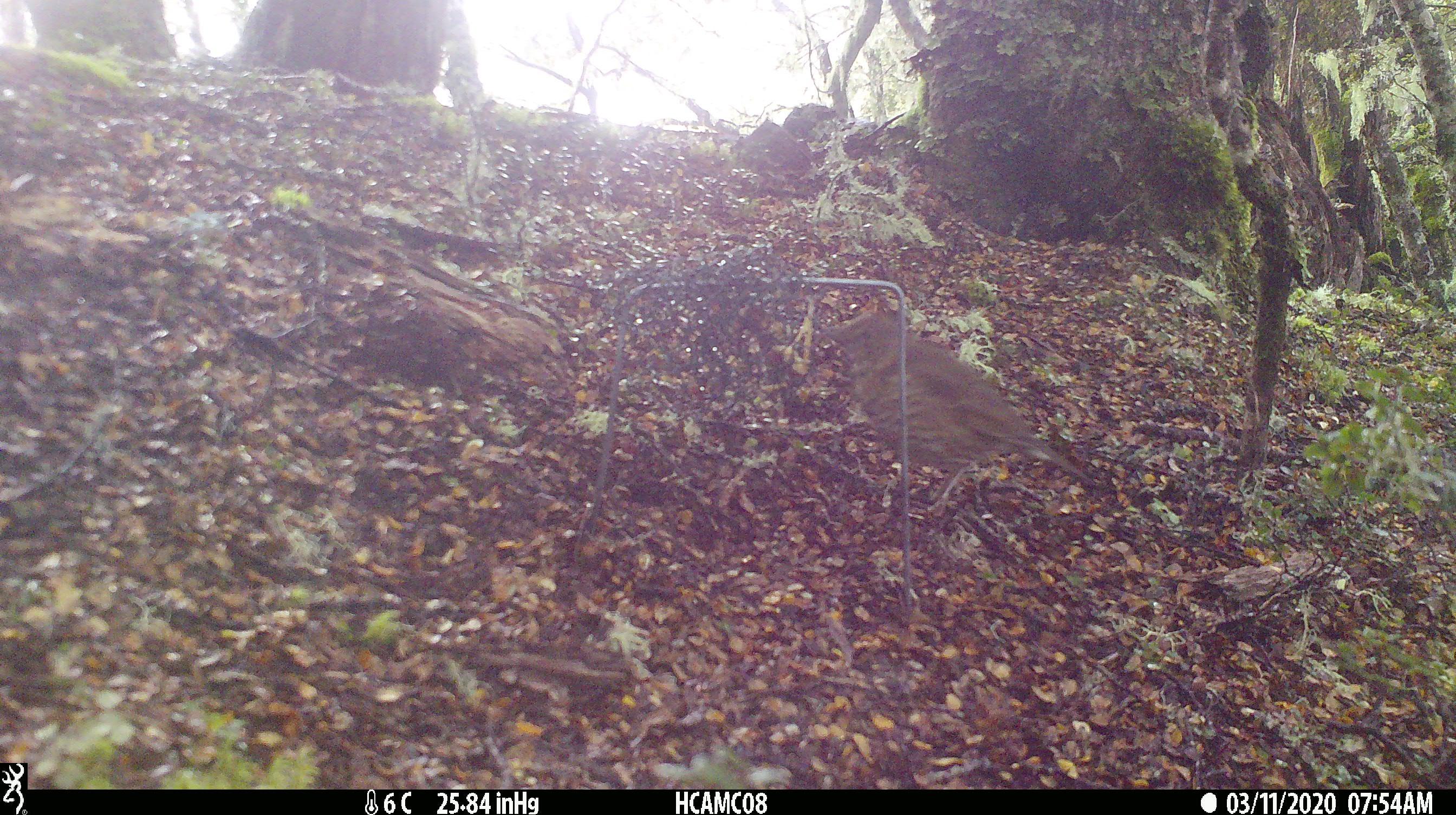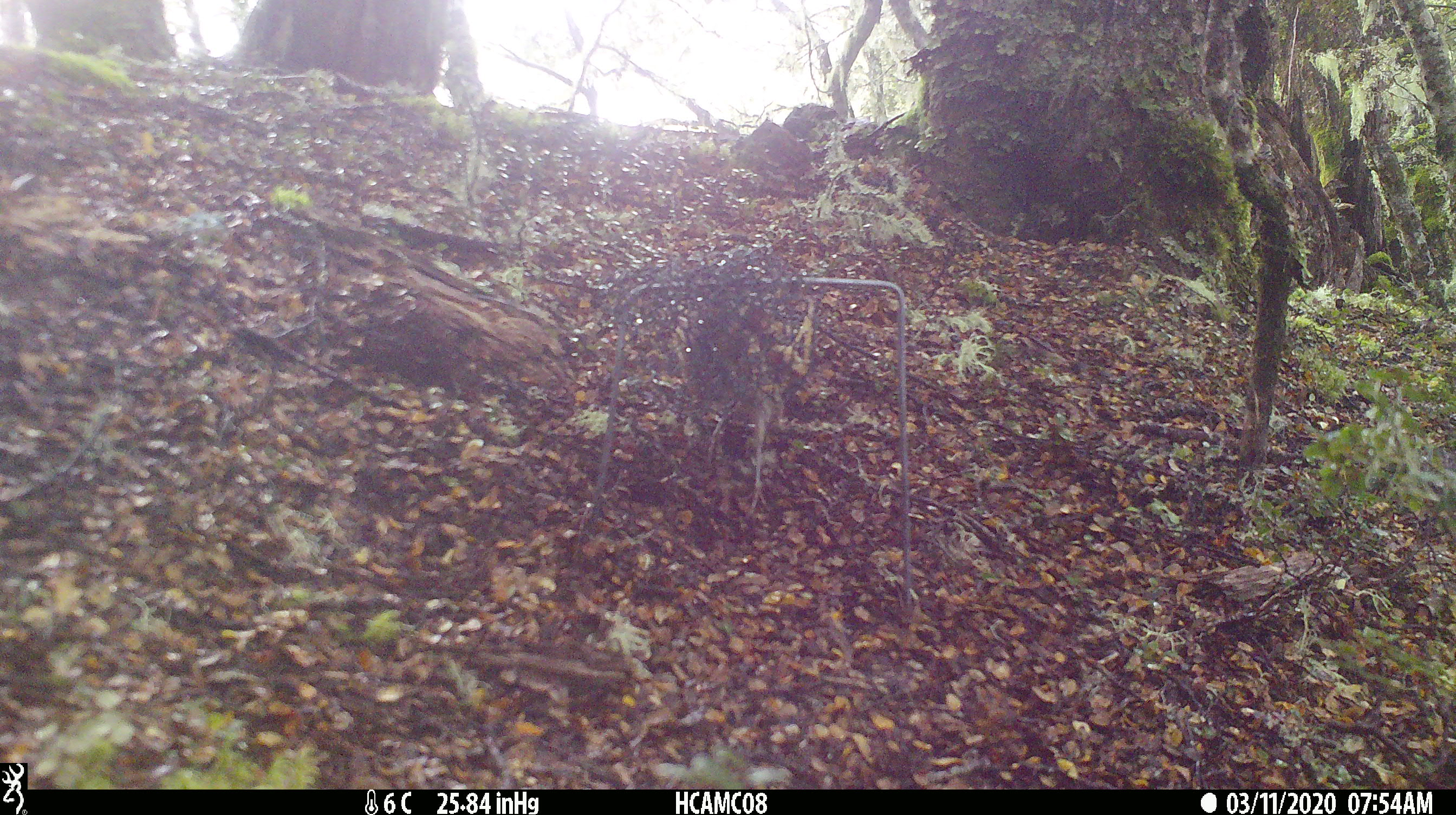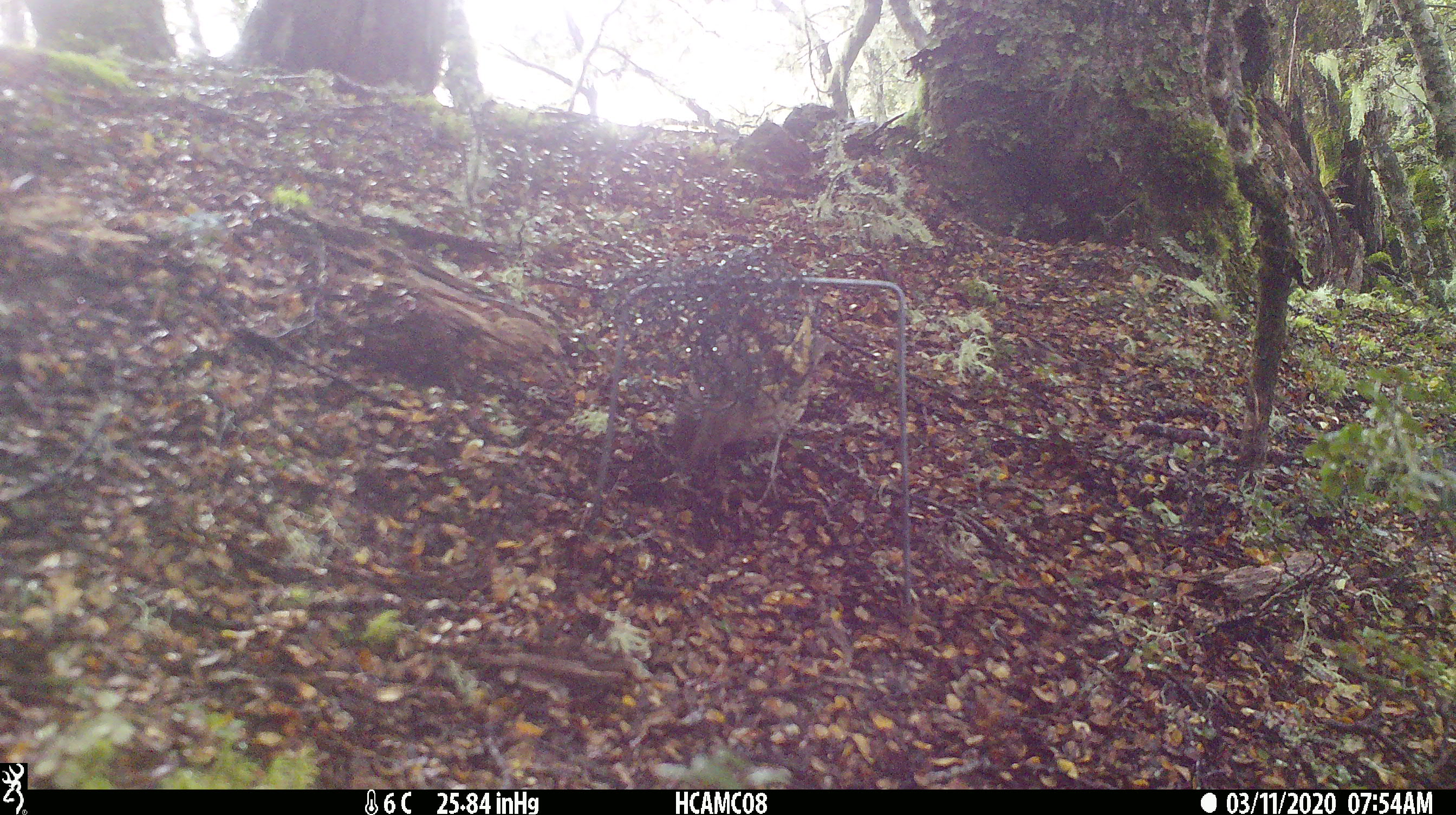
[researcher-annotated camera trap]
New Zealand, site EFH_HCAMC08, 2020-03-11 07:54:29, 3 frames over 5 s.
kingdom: Animalia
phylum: Chordata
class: Aves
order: Passeriformes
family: Turdidae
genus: Turdus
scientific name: Turdus philomelos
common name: song thrush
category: thrush